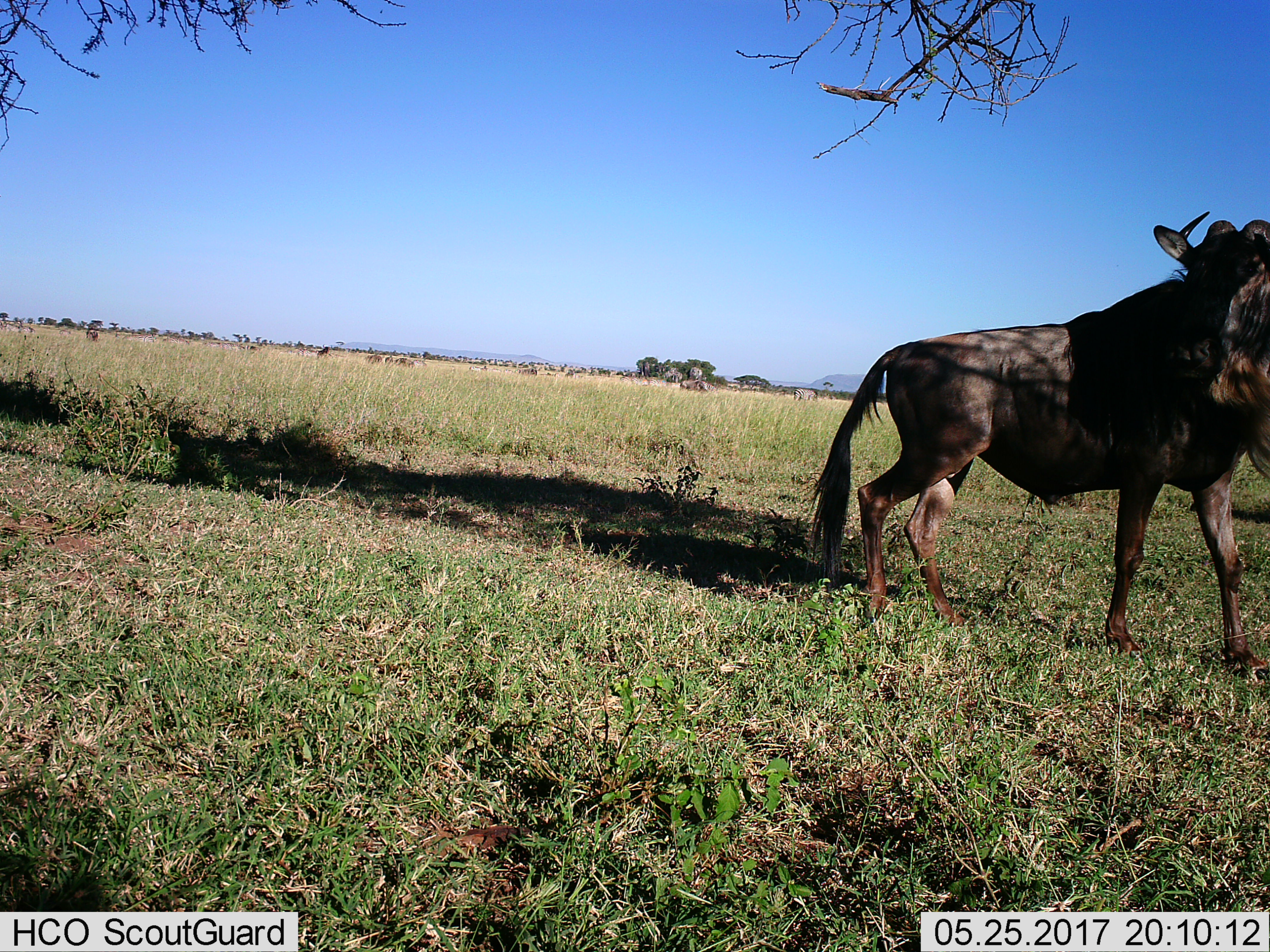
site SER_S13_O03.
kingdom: Animalia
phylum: Chordata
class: Mammalia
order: Artiodactyla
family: Bovidae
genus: Connochaetes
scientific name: Connochaetes taurinus taurinus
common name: blue wildebeest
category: wildebeestblue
Wildebeestblue (blue wildebeest) (Connochaetes taurinus taurinus), count 3. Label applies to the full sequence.